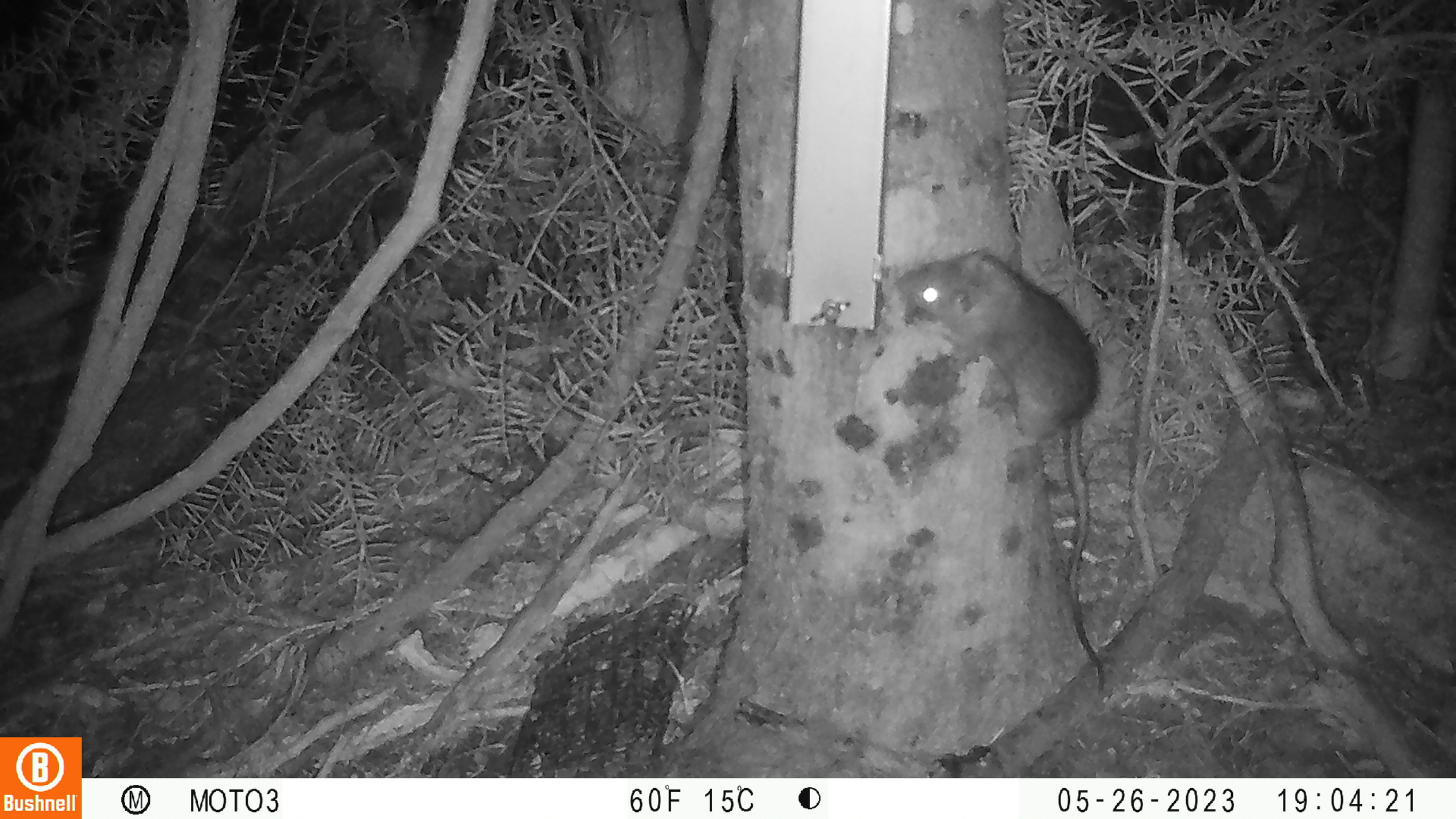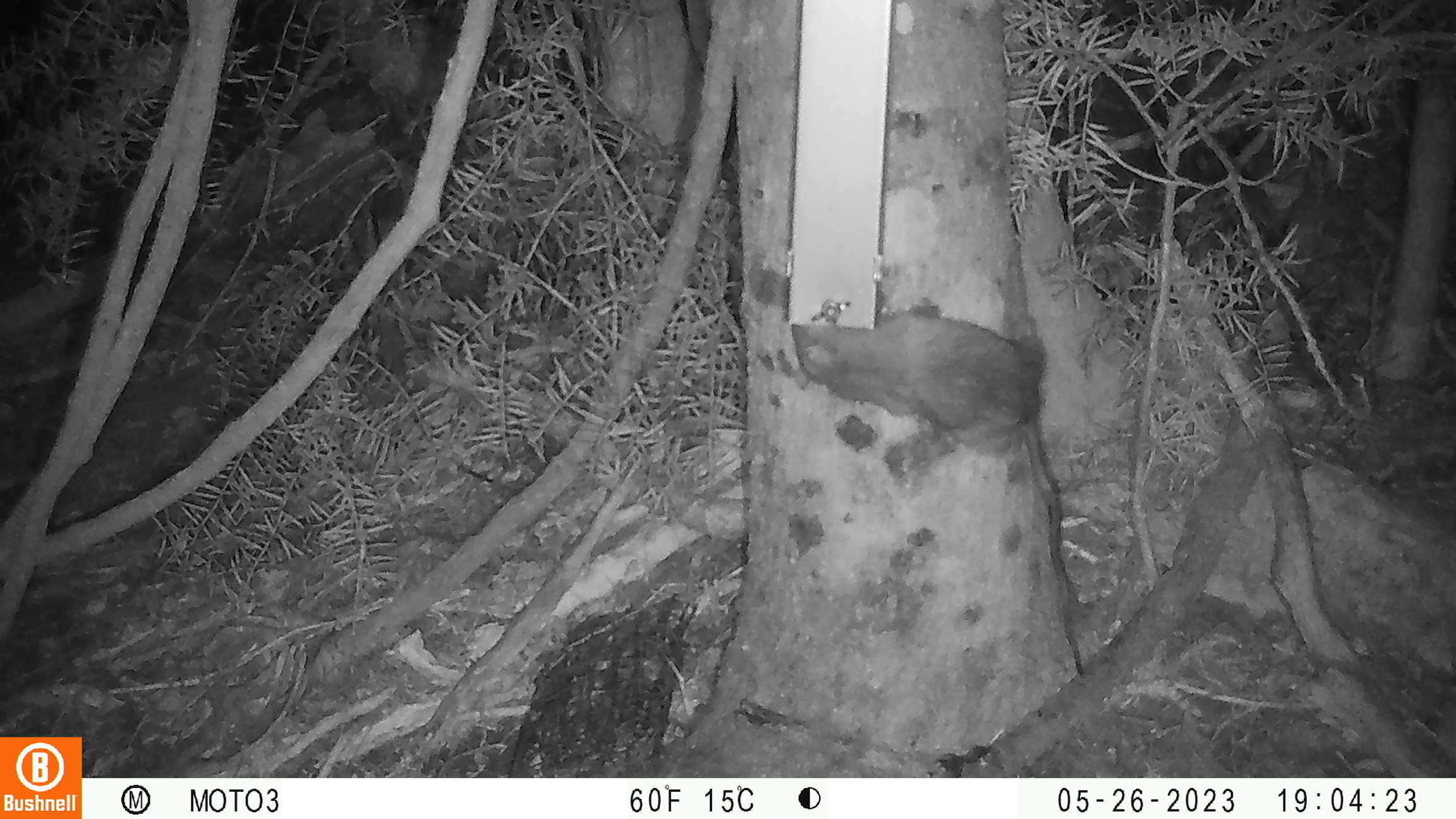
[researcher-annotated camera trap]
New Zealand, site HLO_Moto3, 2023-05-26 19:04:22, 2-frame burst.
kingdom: Animalia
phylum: Chordata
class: Mammalia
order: Rodentia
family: Muridae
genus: Rattus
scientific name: Rattus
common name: rat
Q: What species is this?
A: Rat (Rattus).